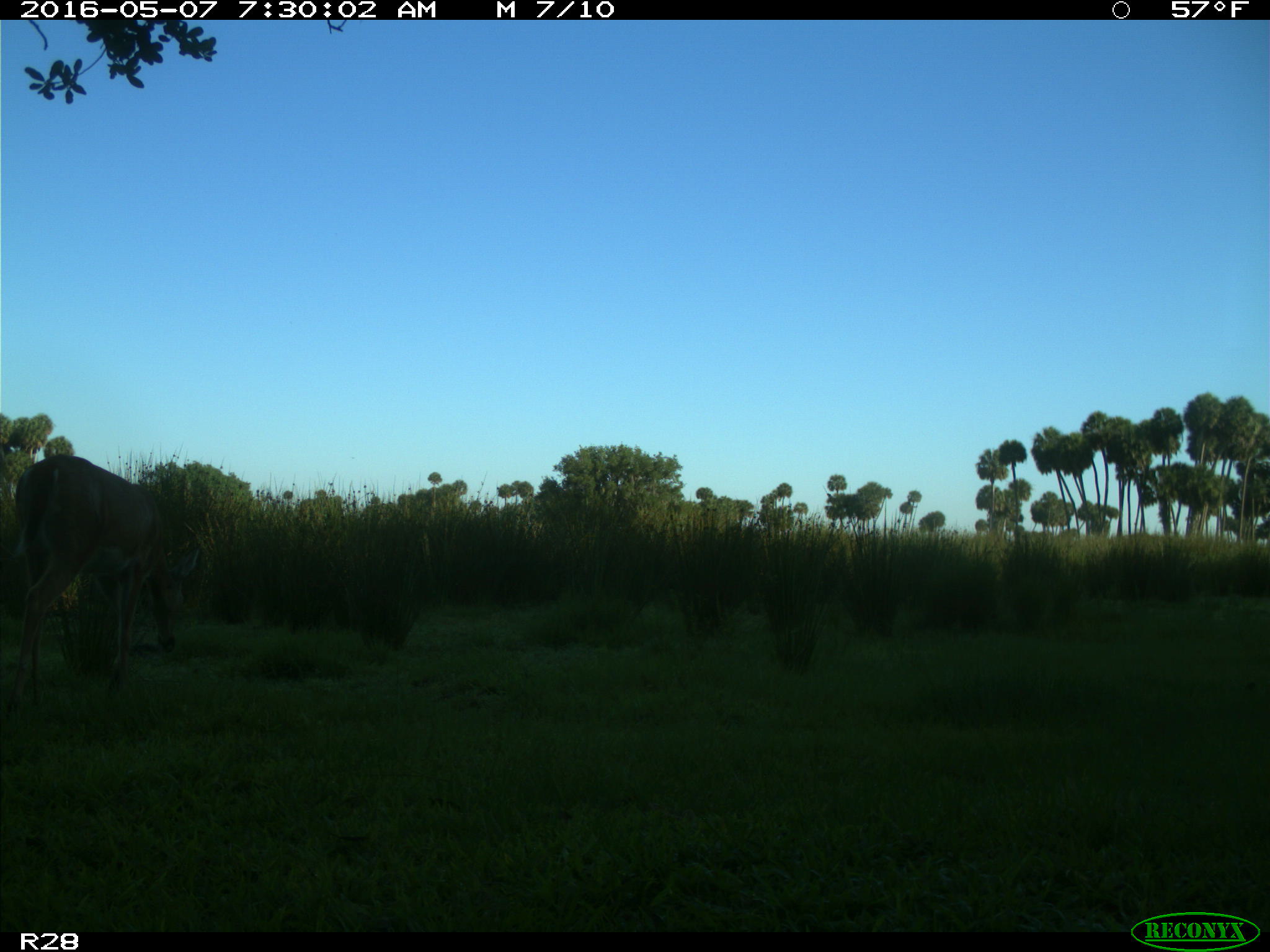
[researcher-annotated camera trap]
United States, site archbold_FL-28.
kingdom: Animalia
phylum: Chordata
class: Mammalia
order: Artiodactyla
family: Cervidae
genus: Odocoileus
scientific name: Odocoileus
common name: deer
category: unidentified deer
Unidentified deer (deer) (Odocoileus).